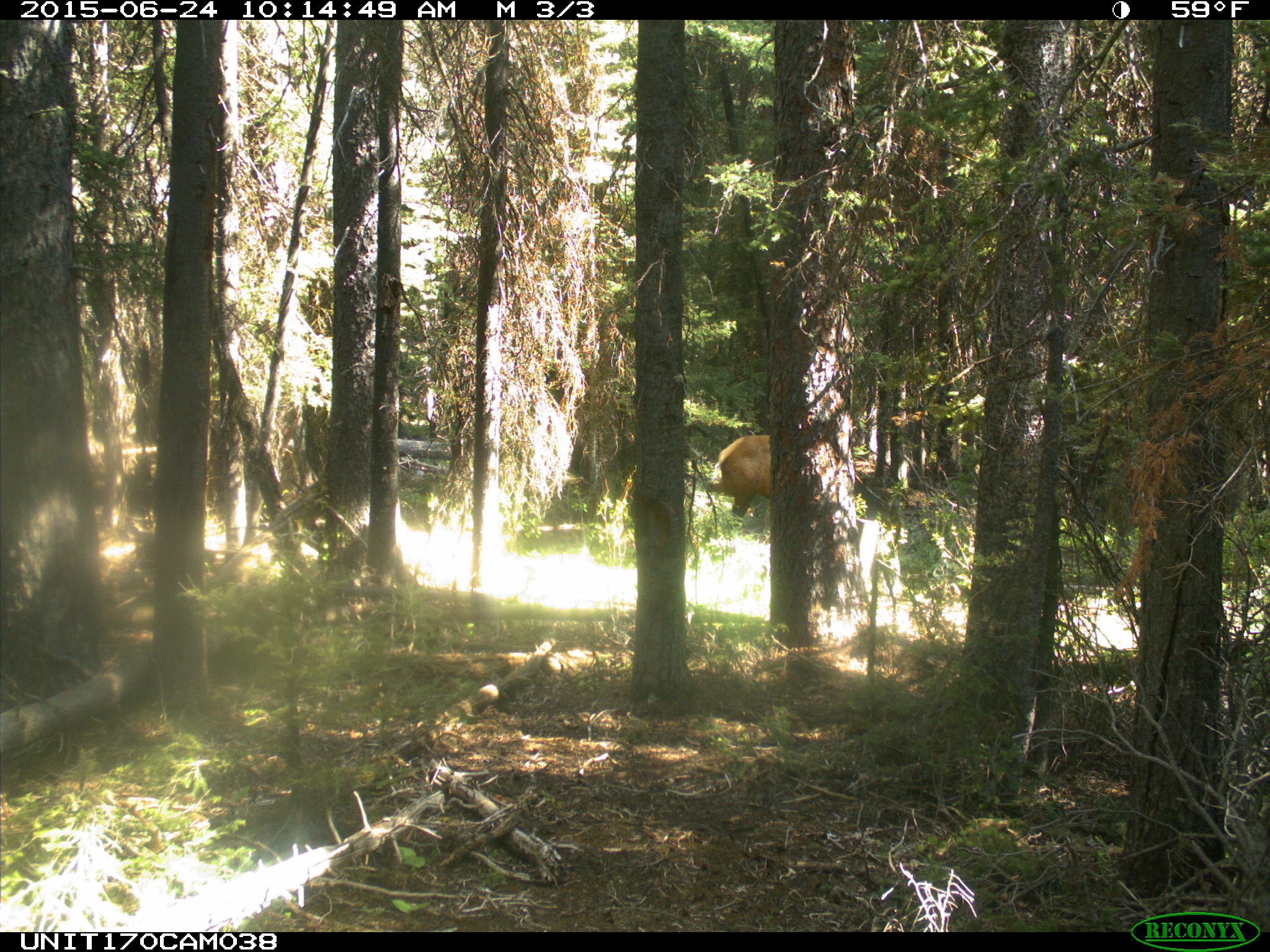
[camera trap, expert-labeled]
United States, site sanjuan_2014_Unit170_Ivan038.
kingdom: Animalia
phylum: Chordata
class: Mammalia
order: Artiodactyla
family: Cervidae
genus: Cervus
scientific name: Cervus elaphus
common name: red deer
Cervus elaphus (red deer).